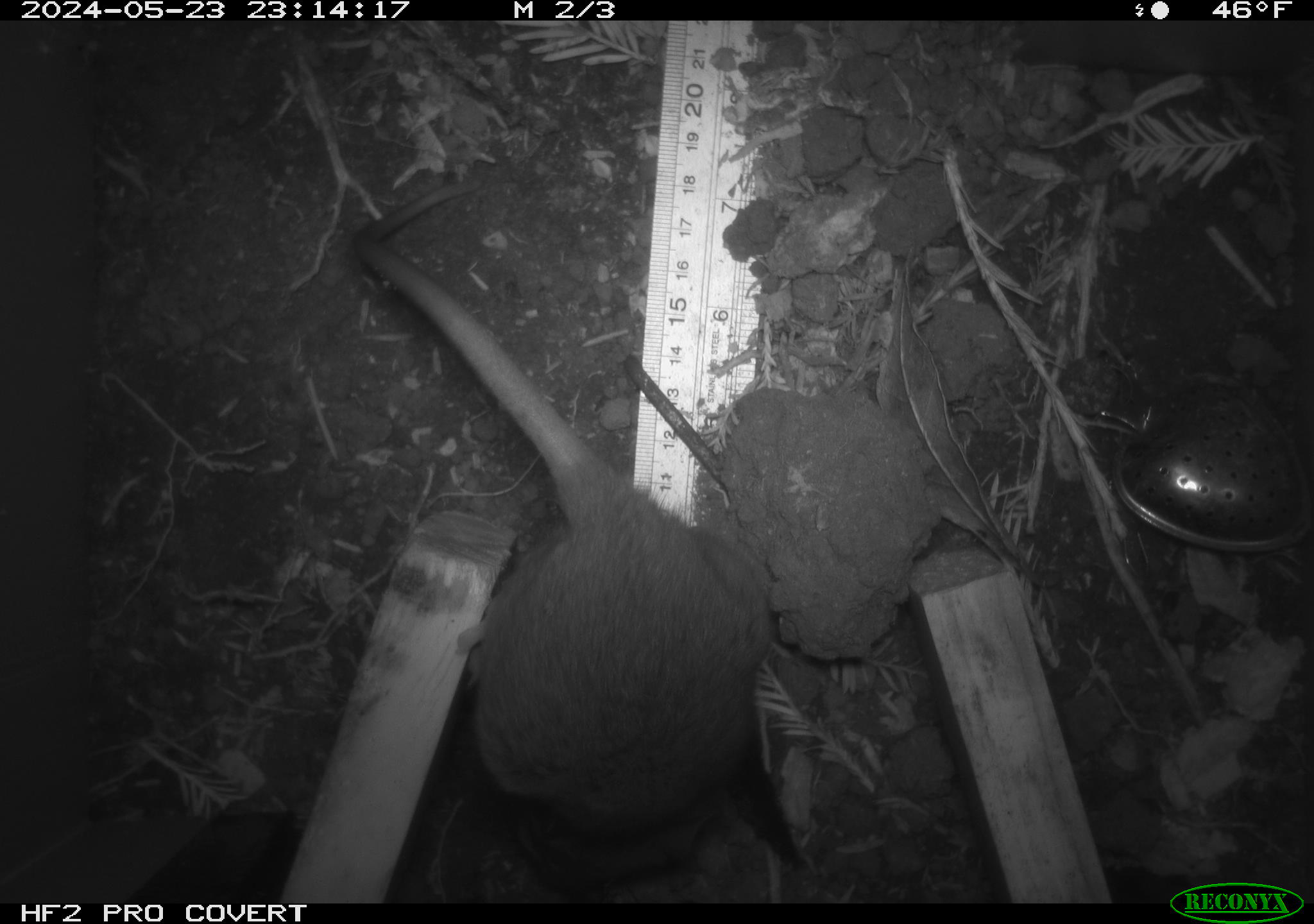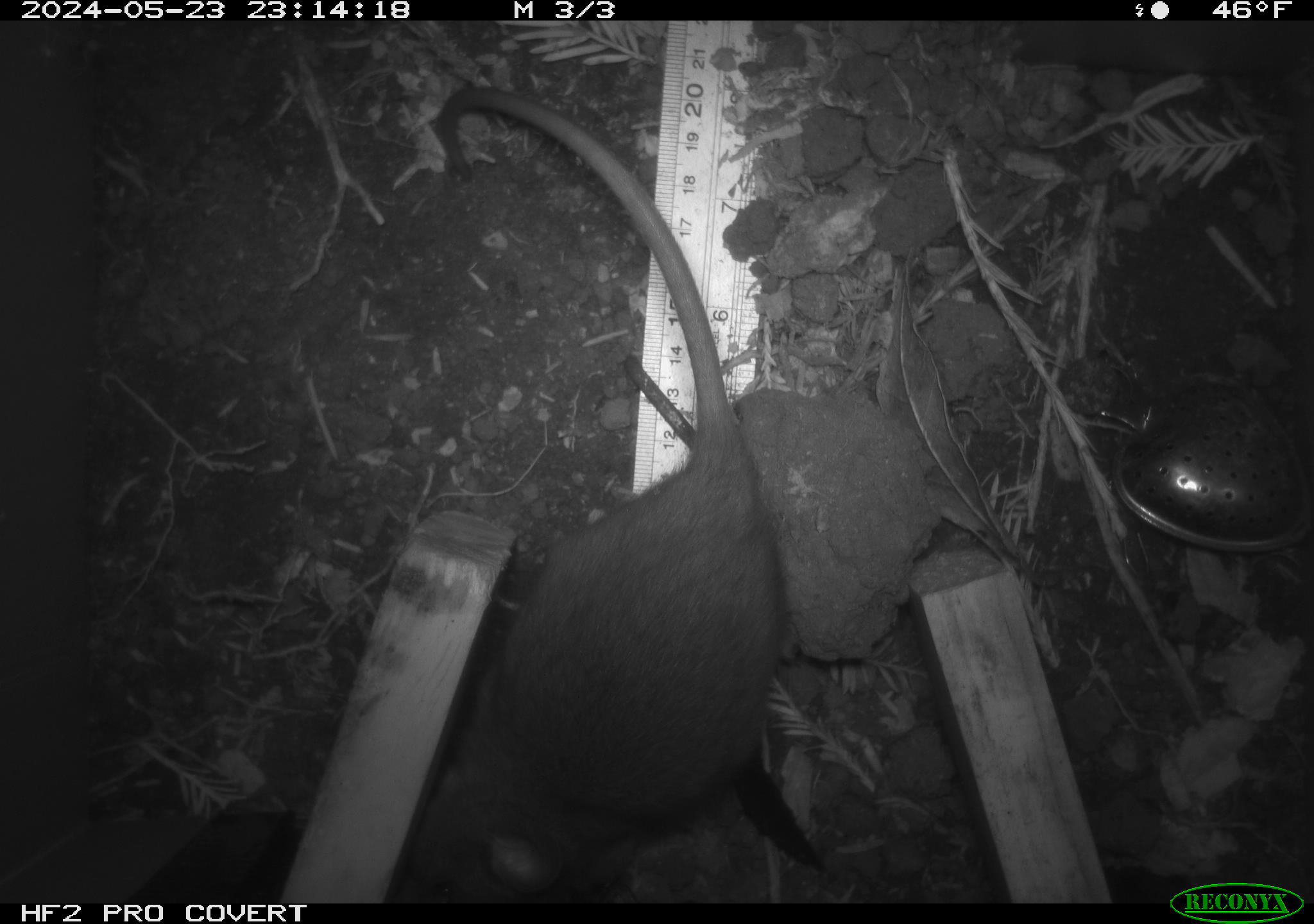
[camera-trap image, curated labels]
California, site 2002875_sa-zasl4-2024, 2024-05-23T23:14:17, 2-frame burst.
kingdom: Animalia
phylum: Chordata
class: Mammalia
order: Rodentia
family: Cricetidae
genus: Neotoma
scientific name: Neotoma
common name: pack rat or woodrat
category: neotoma species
Neotoma species (pack rat or woodrat) (Neotoma).